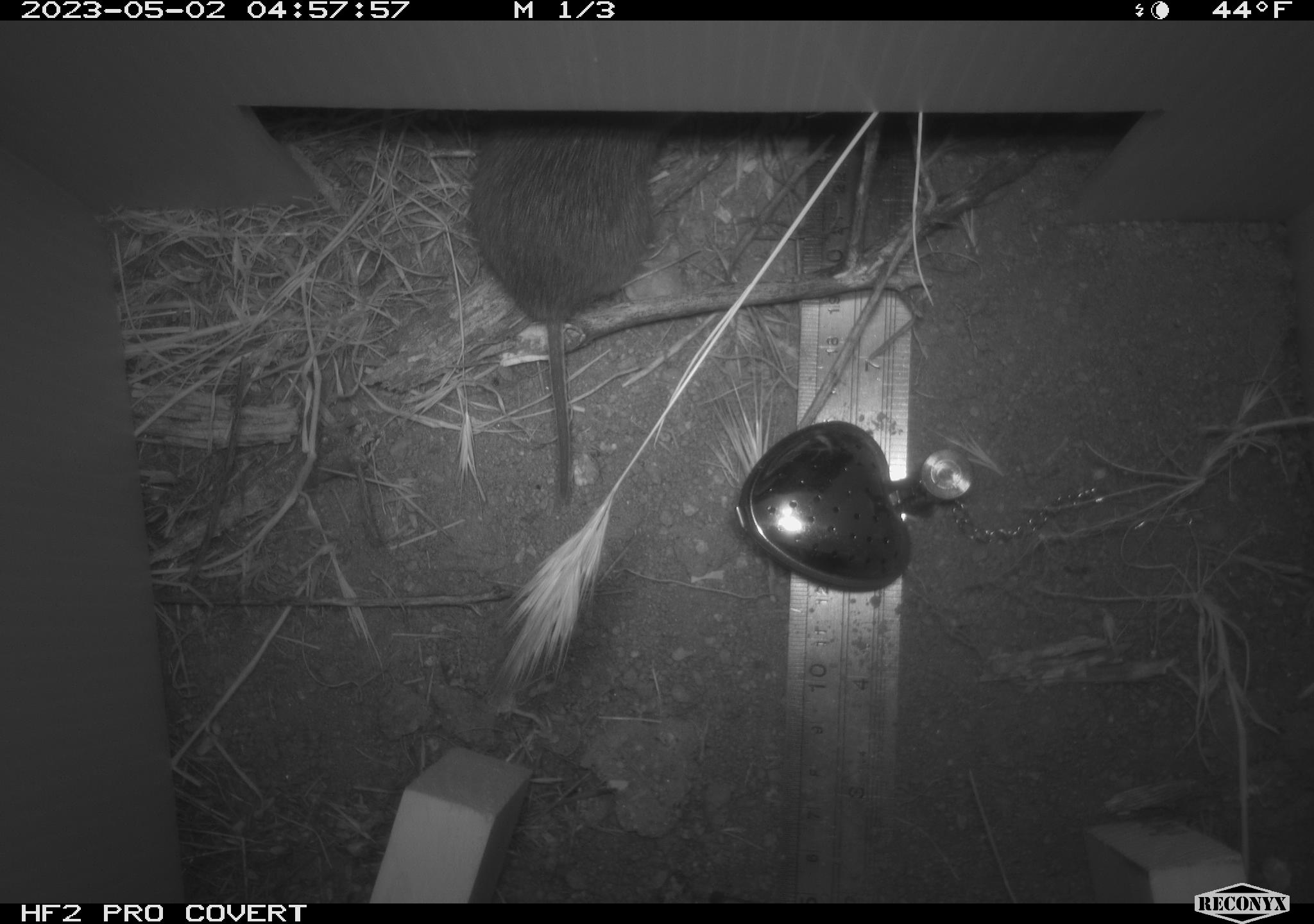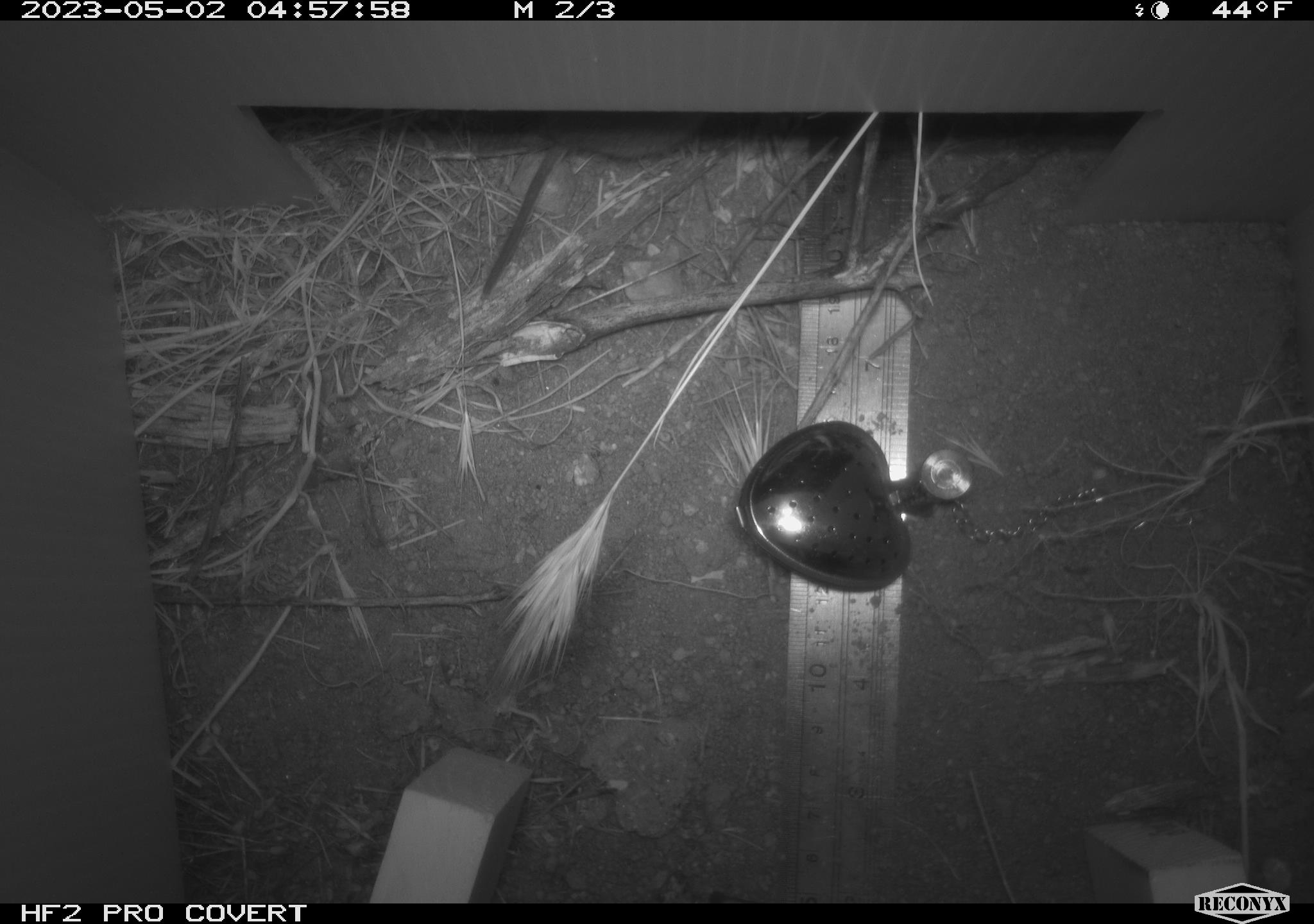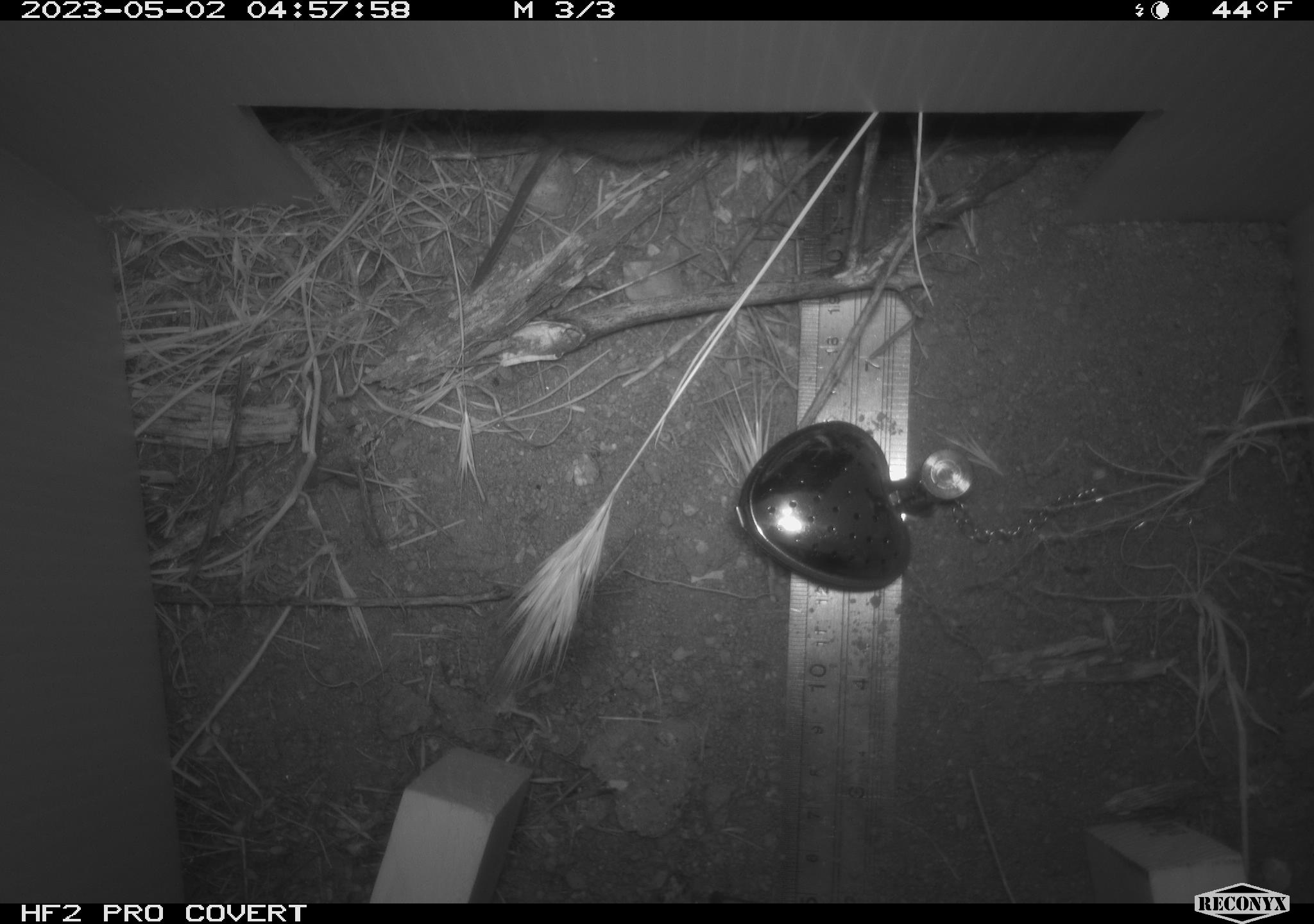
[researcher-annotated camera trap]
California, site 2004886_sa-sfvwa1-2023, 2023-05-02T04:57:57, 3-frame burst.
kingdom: Animalia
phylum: Chordata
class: Mammalia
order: Rodentia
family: Cricetidae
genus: Microtus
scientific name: Microtus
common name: meadow vole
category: microtus species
Microtus species (meadow vole) (Microtus).